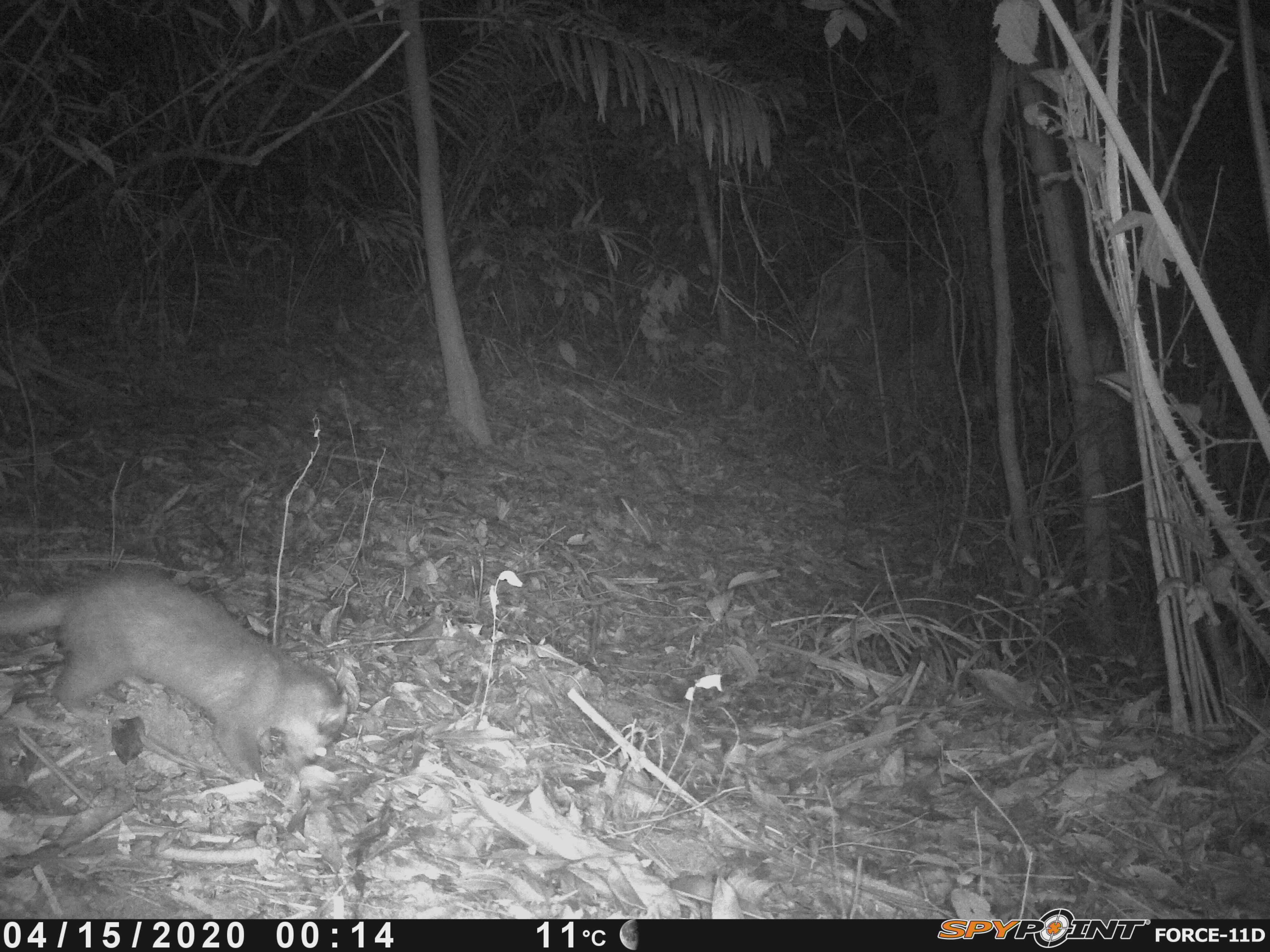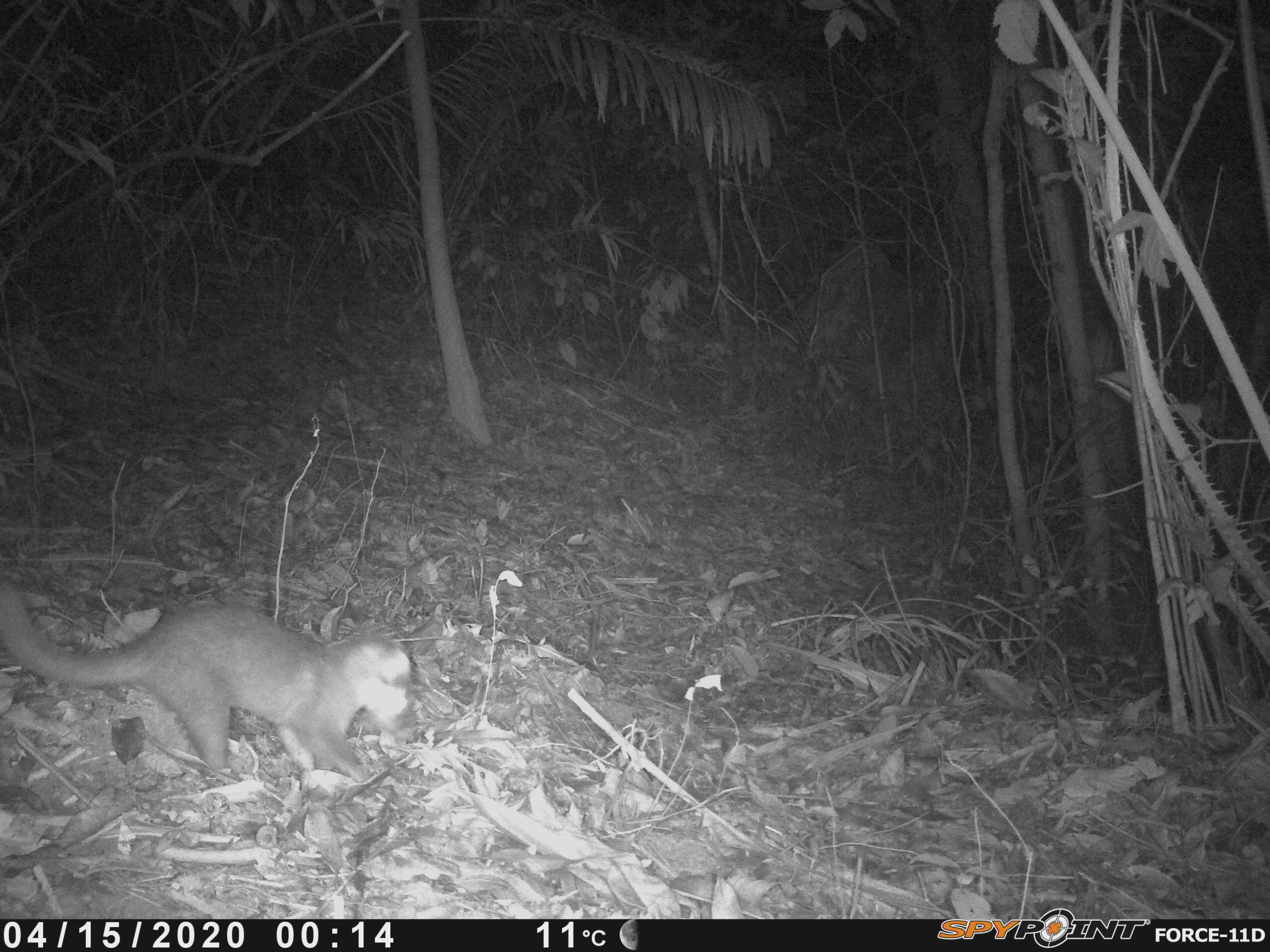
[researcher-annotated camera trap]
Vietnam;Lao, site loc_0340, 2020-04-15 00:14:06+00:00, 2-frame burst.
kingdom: Animalia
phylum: Chordata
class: Mammalia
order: Carnivora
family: Mustelidae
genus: Melogale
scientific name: Melogale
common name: ferret badger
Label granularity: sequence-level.